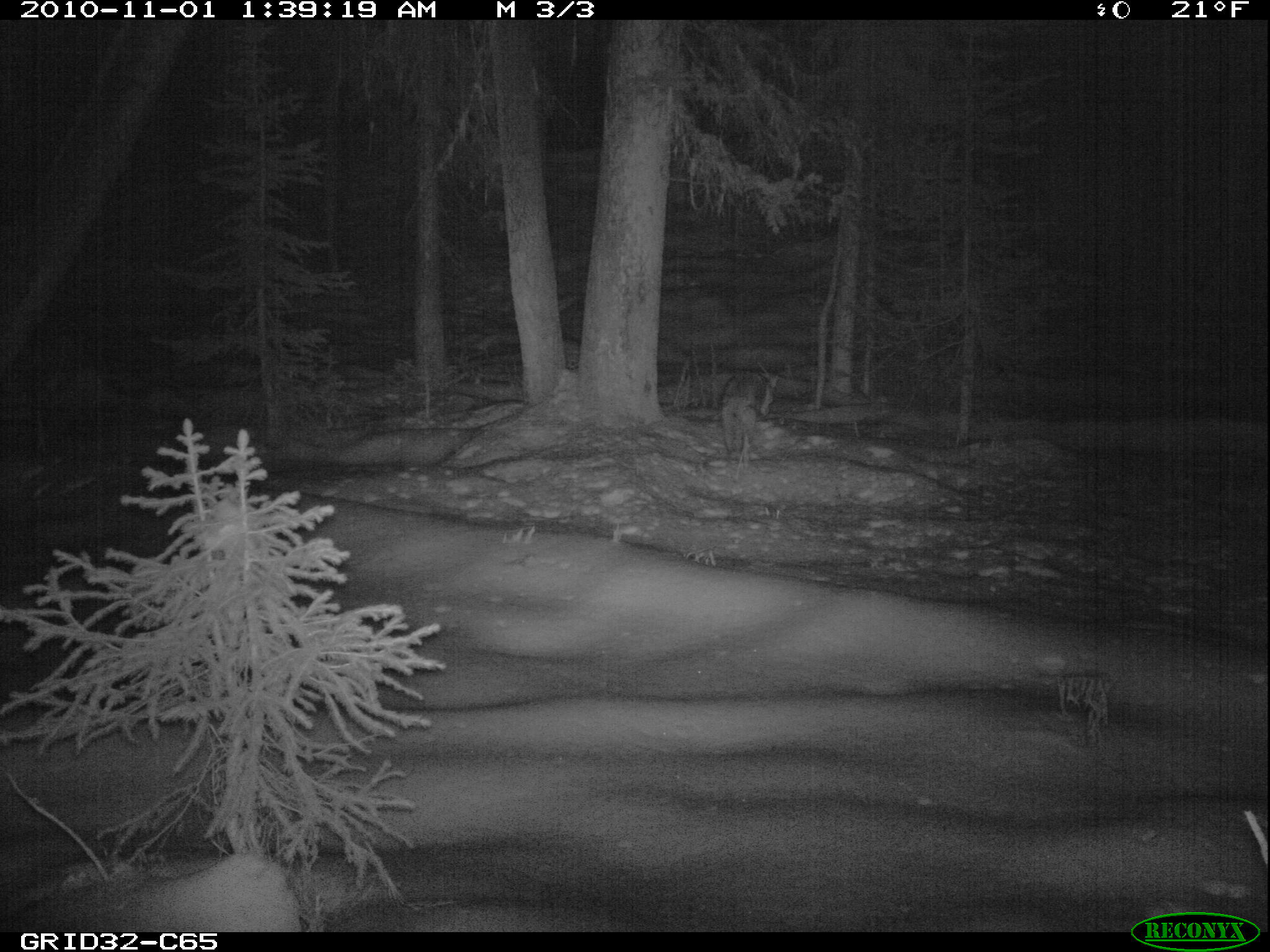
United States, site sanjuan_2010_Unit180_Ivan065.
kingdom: Animalia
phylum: Chordata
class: Mammalia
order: Carnivora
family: Canidae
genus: Canis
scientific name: Canis latrans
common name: coyote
Canis latrans (coyote).